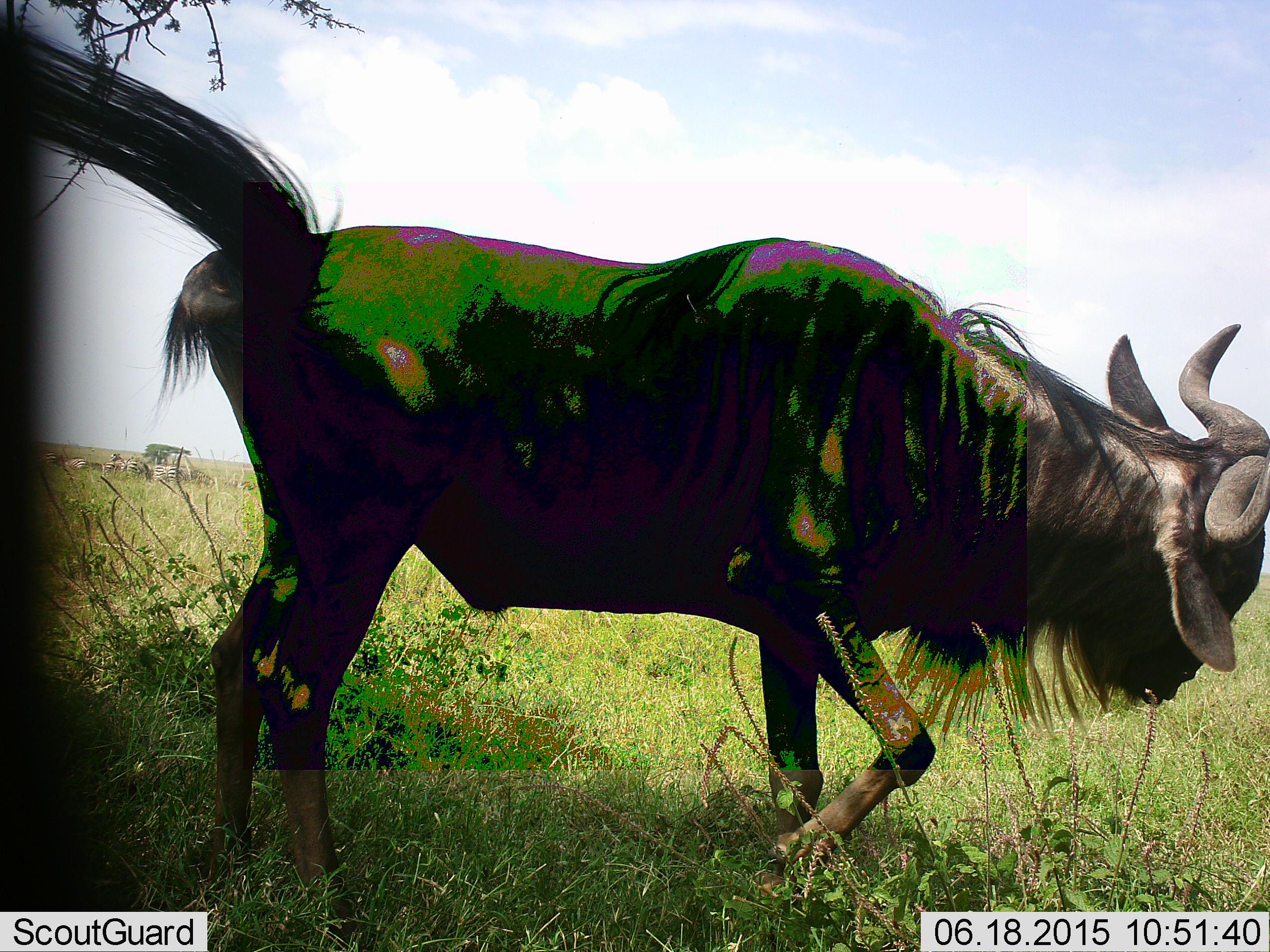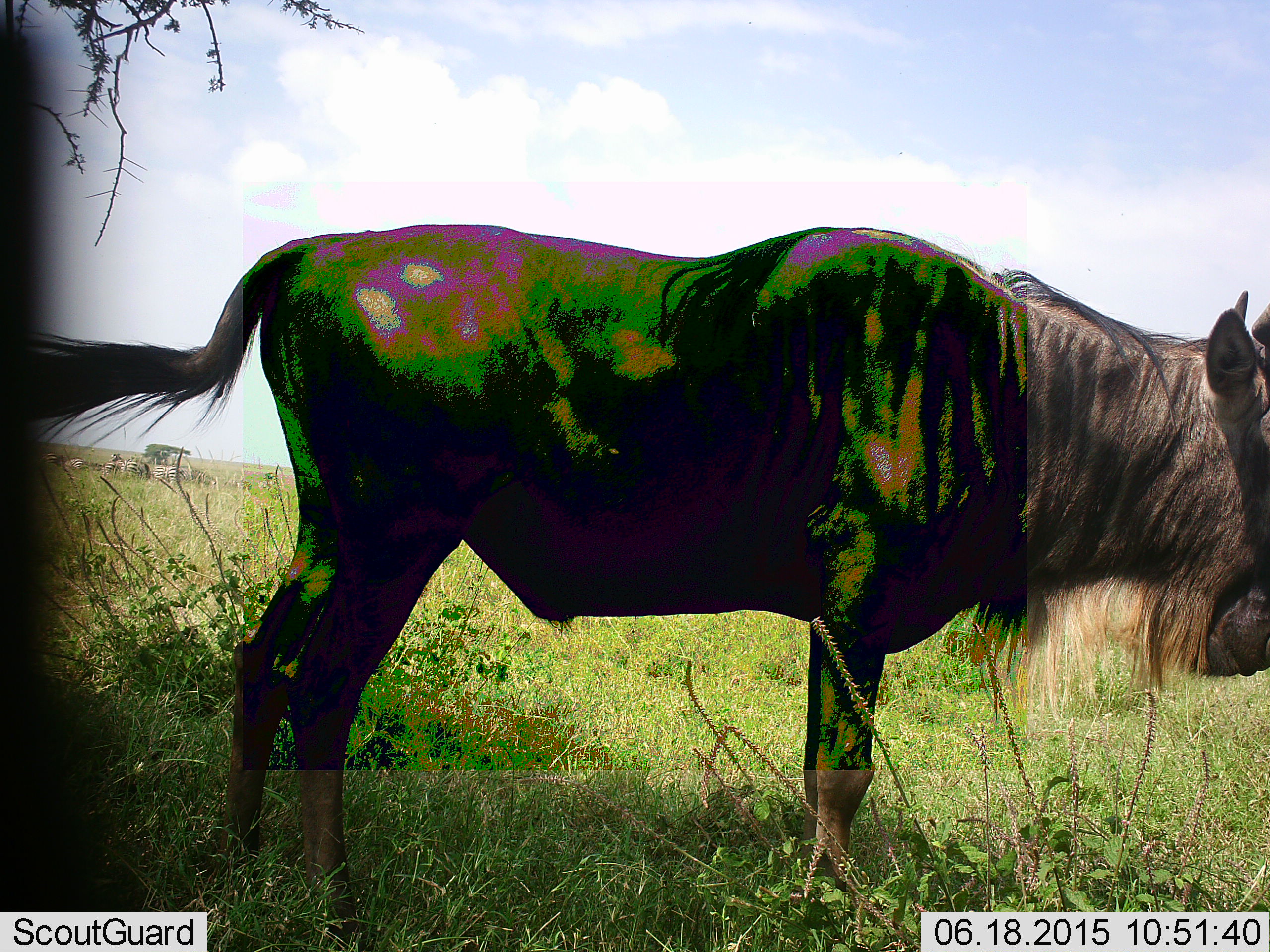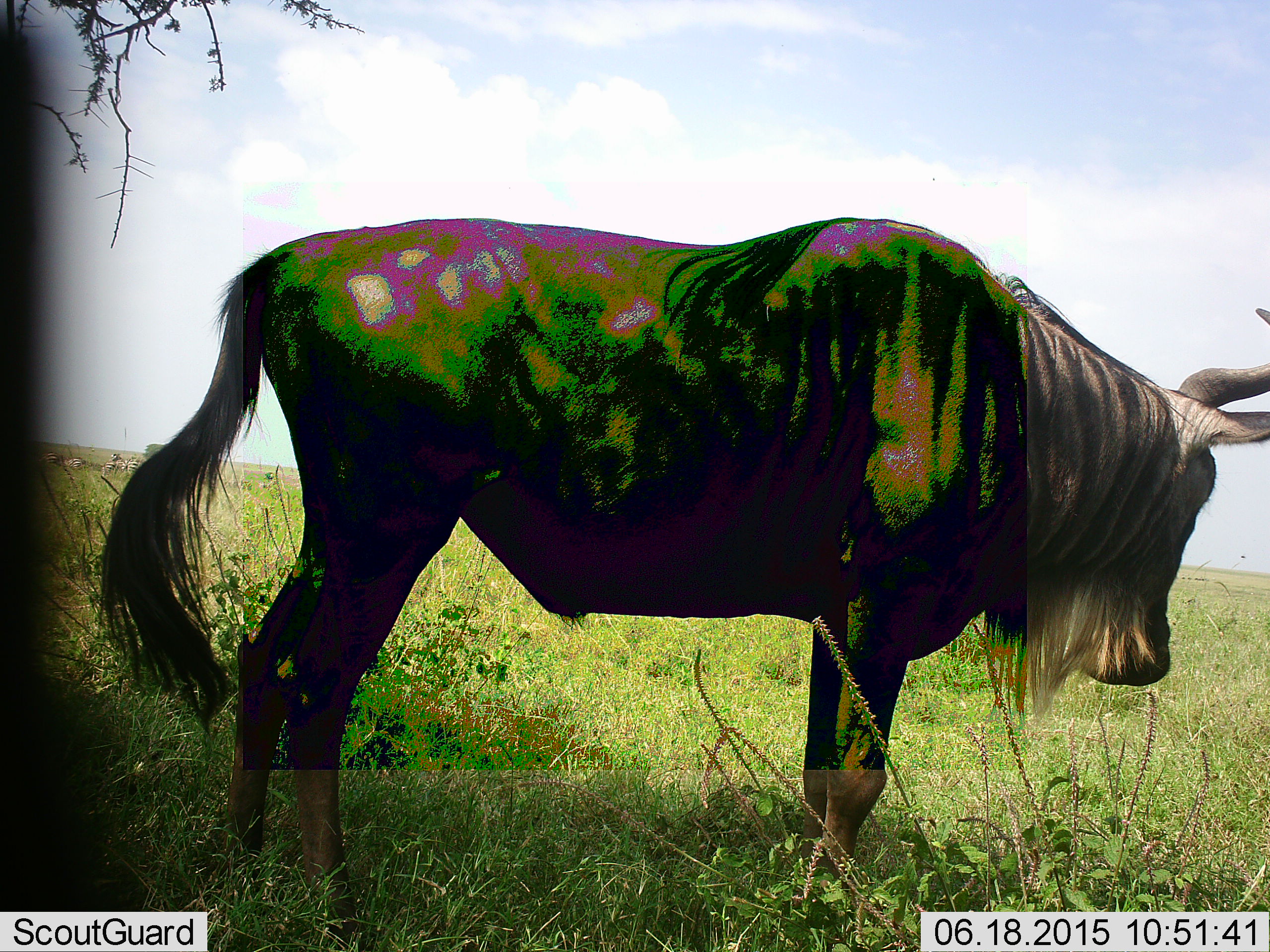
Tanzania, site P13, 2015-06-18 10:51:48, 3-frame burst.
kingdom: Animalia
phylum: Chordata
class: Mammalia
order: Artiodactyla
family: Bovidae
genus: Connochaetes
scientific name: Connochaetes taurinus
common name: blue wildebeest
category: wildebeest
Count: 1.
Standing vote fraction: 100%.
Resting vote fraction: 7%.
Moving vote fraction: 7%.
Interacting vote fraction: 0%.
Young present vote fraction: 0%.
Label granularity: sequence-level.